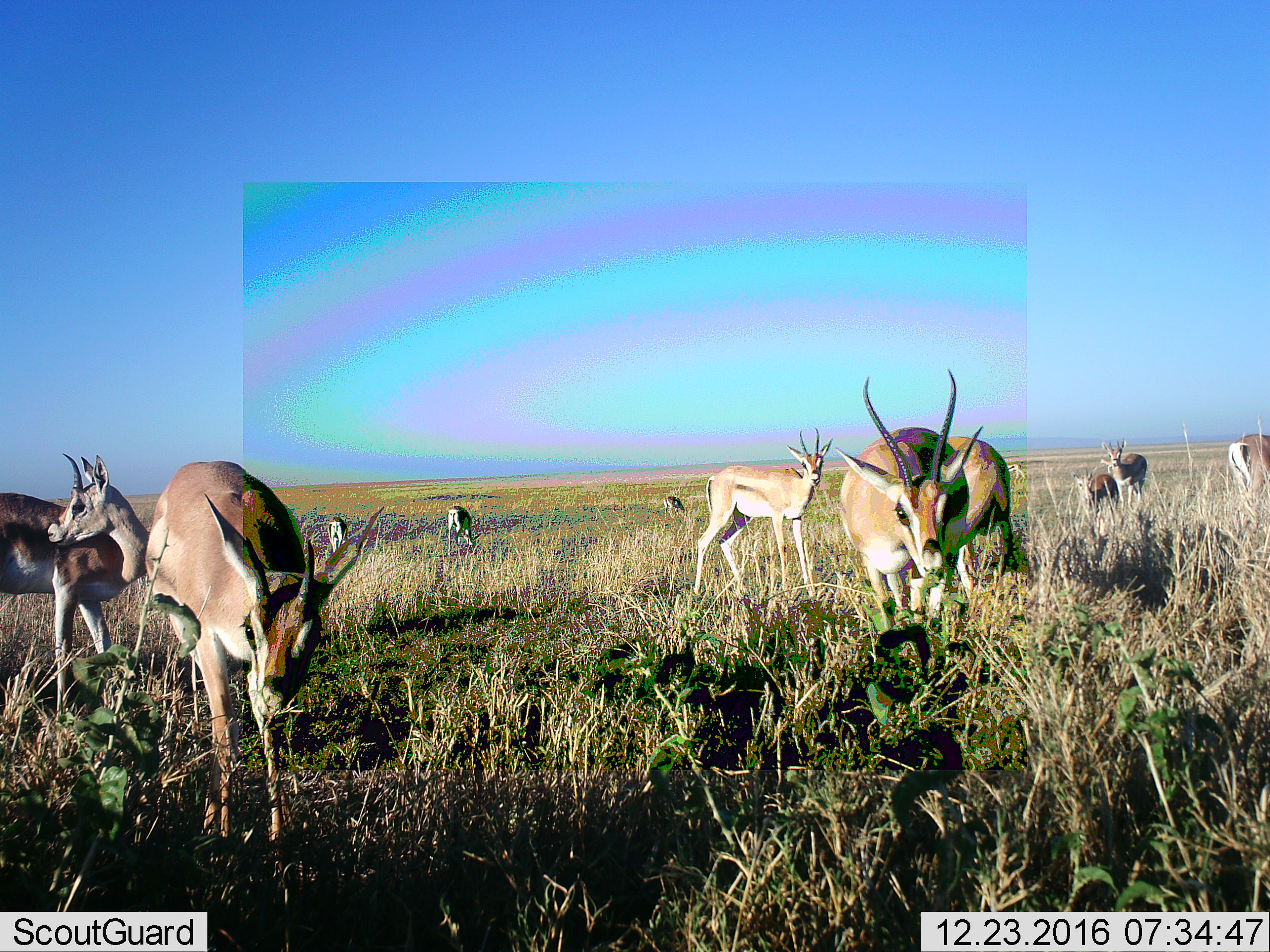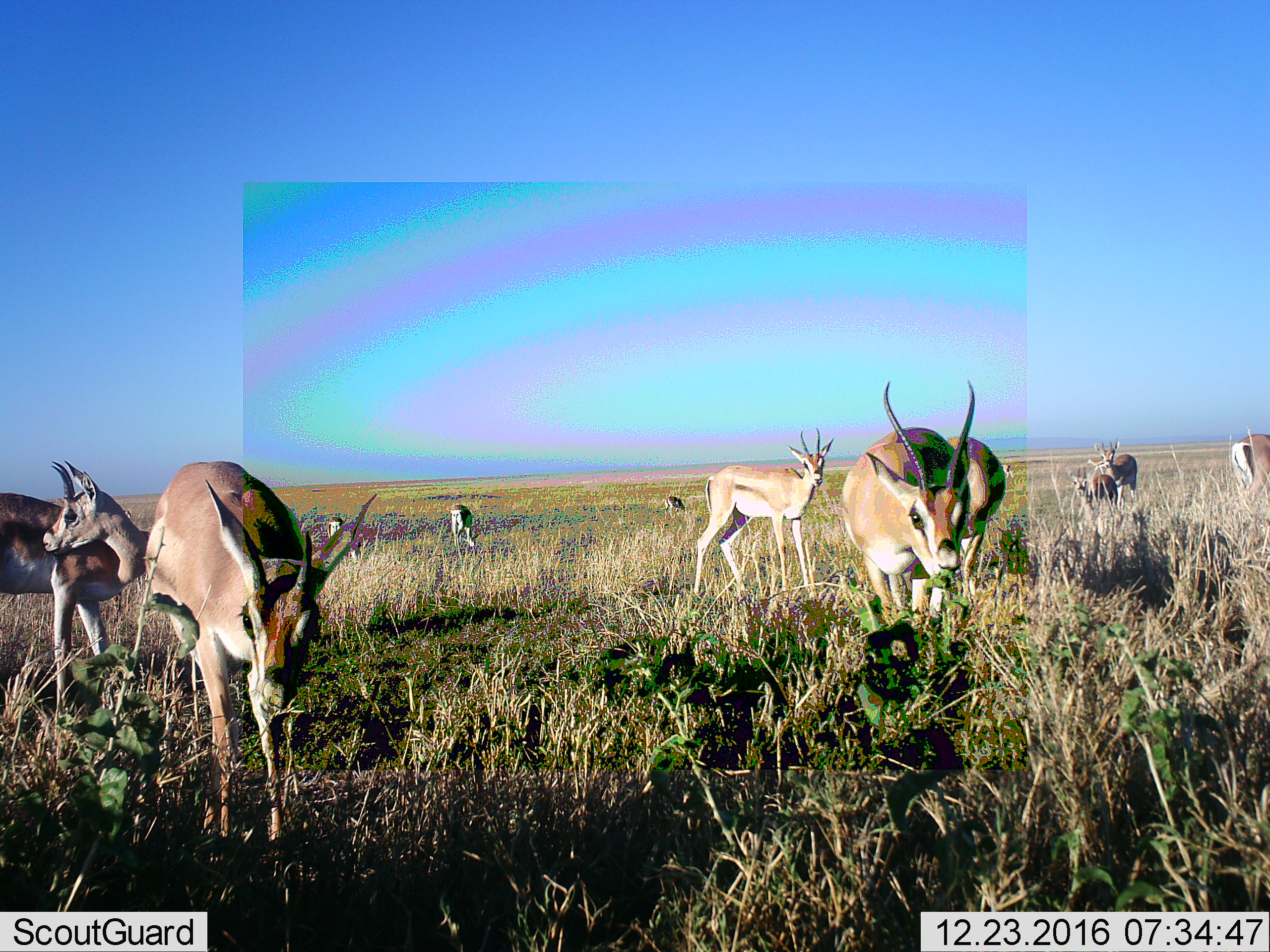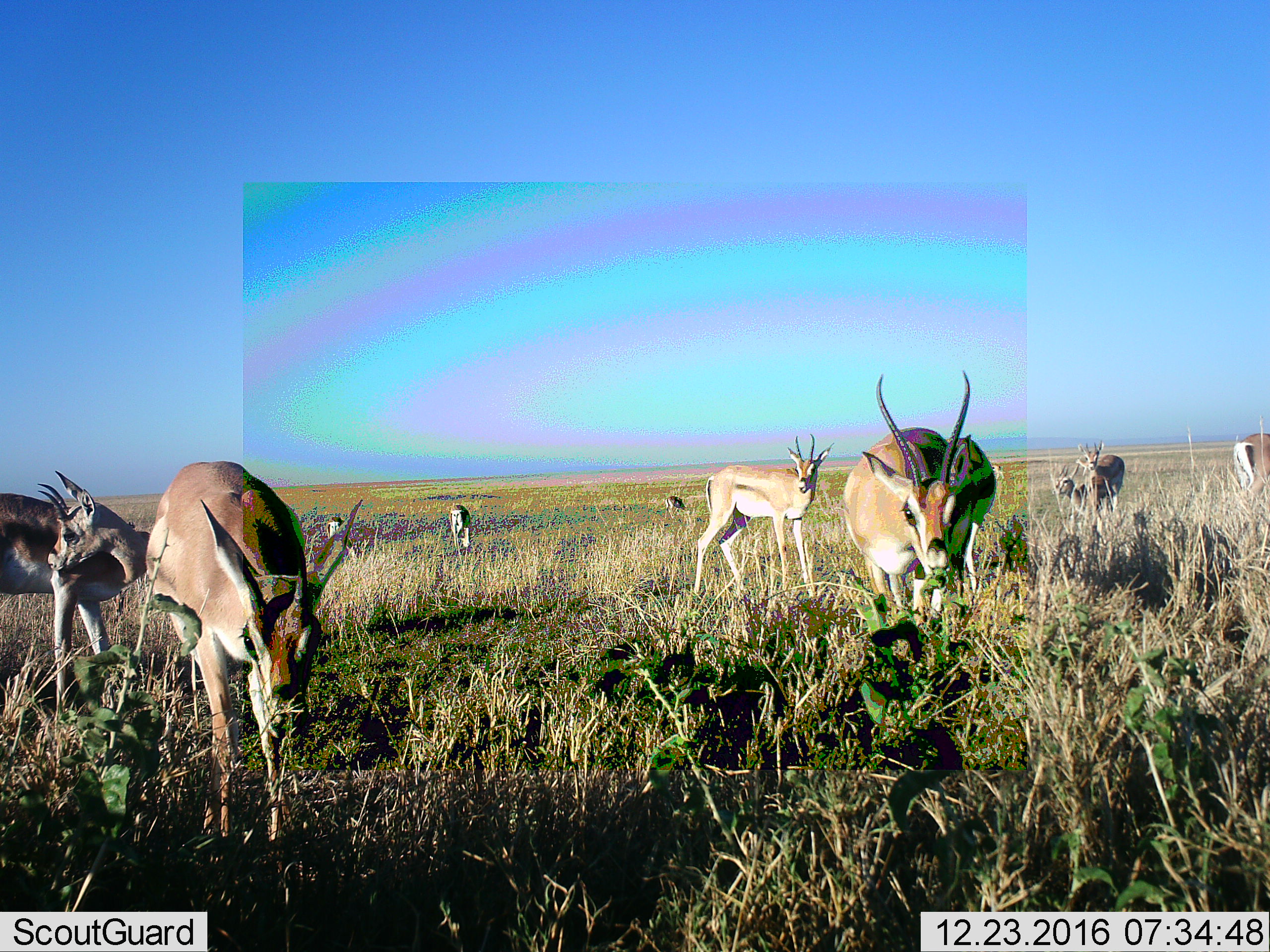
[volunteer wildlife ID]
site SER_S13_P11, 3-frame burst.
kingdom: Animalia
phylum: Chordata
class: Mammalia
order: Artiodactyla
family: Bovidae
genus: Nanger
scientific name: Nanger granti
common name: grant's gazelle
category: gazellegrants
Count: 11-50.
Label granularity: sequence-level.